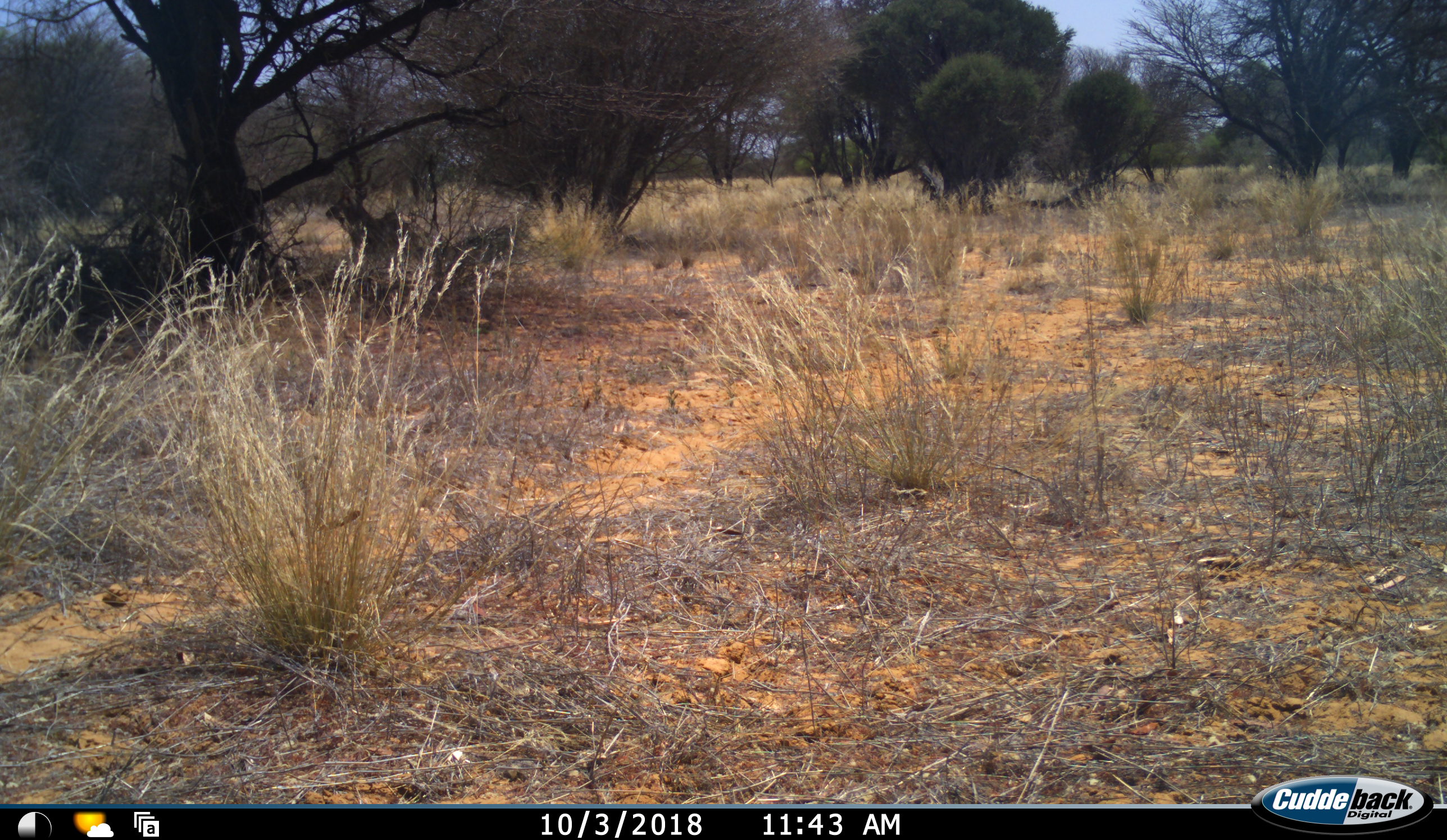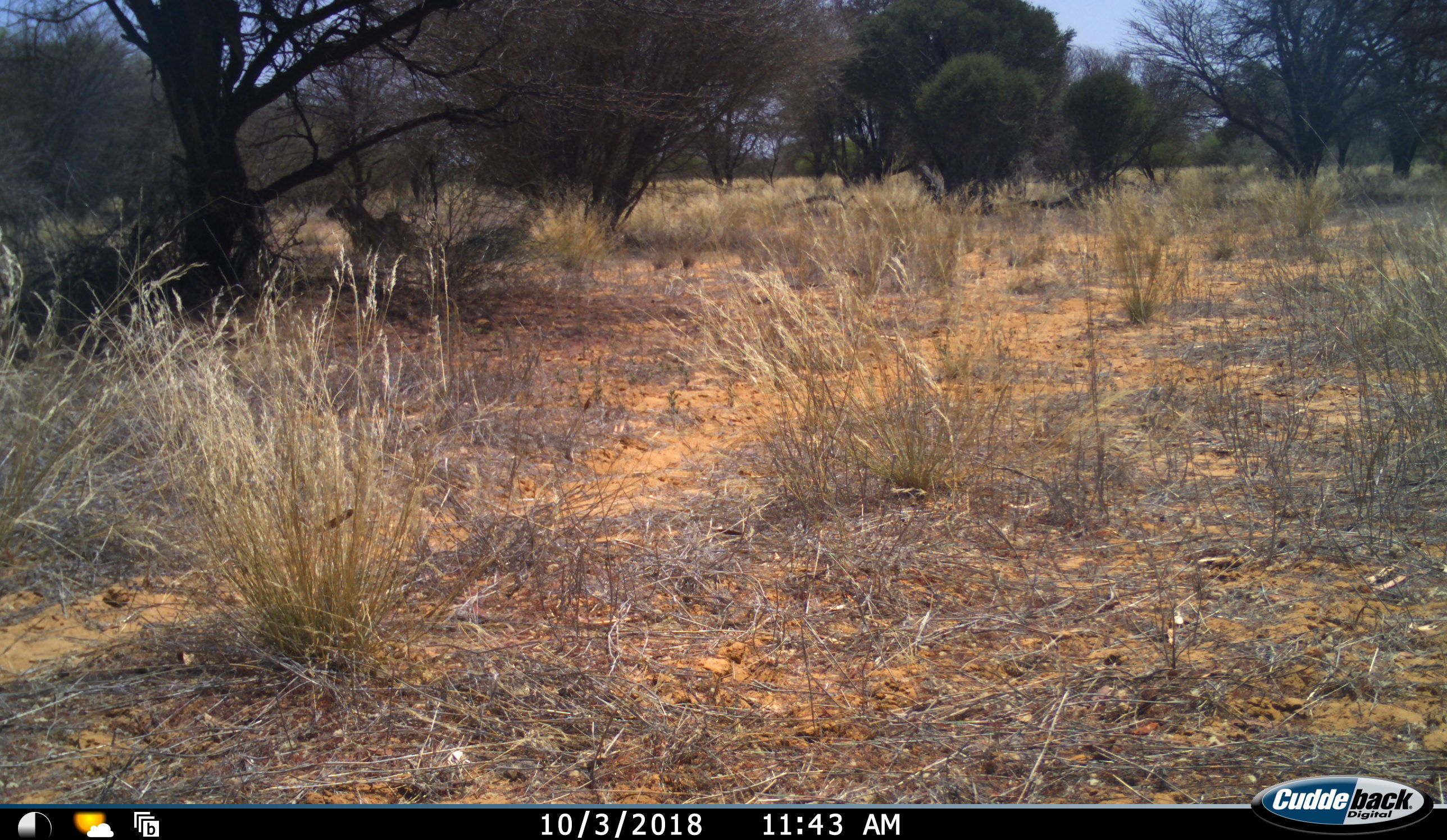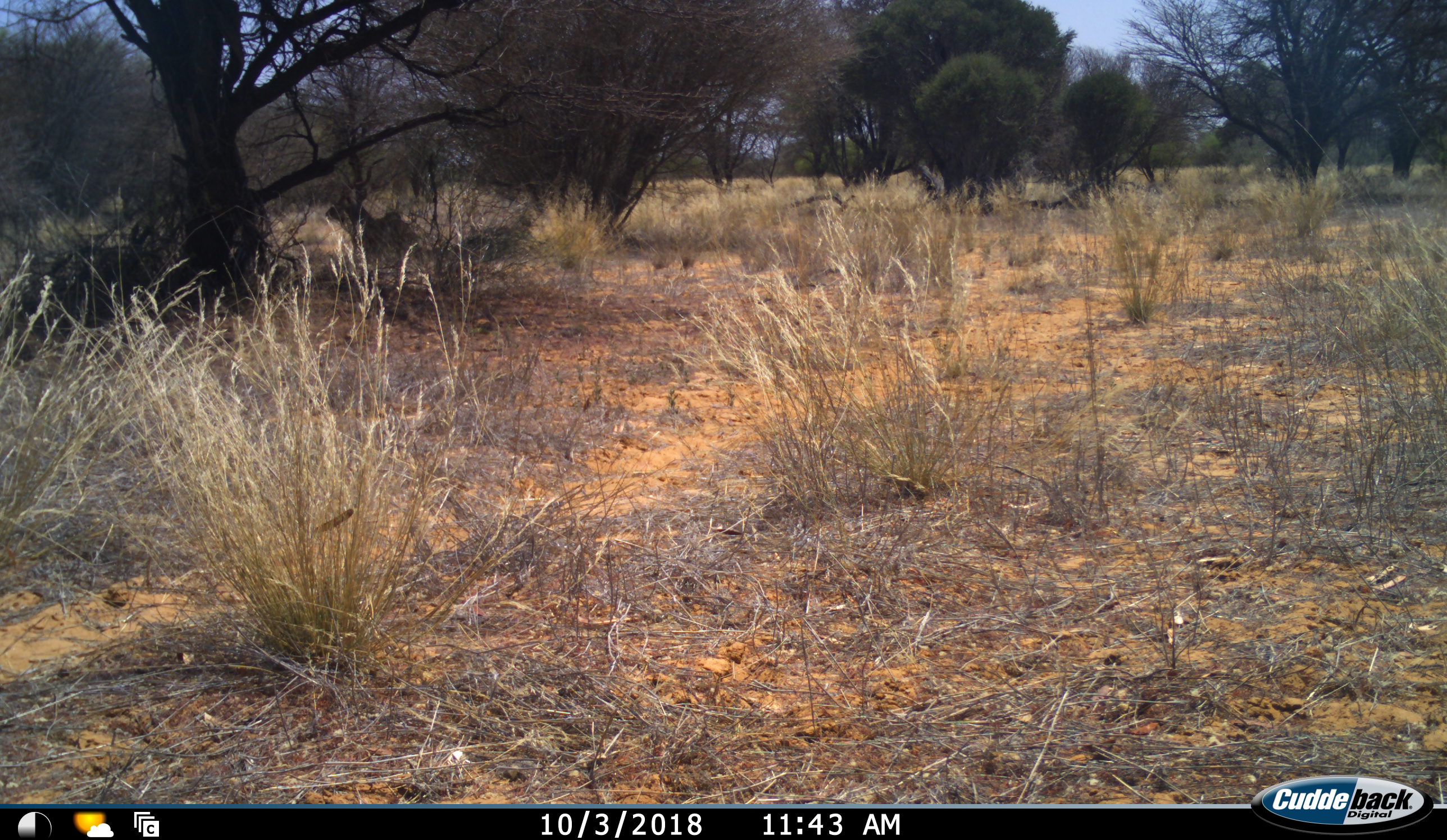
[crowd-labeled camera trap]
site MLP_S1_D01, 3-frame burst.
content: unidentified animal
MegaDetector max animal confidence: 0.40